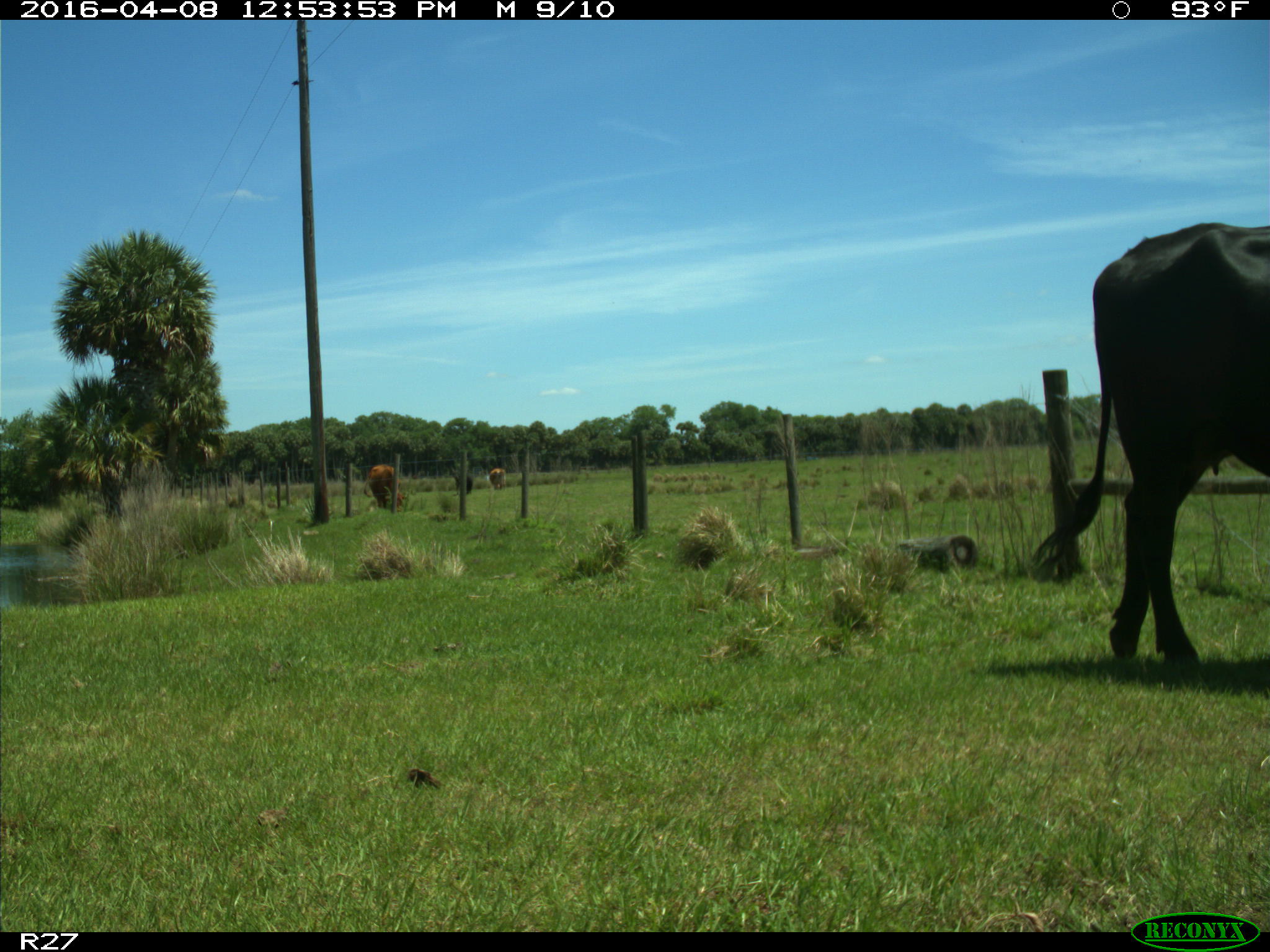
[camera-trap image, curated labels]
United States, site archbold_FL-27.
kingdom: Animalia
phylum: Chordata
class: Mammalia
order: Artiodactyla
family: Bovidae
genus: Bos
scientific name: Bos taurus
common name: domestic cow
Bos taurus (domestic cow).